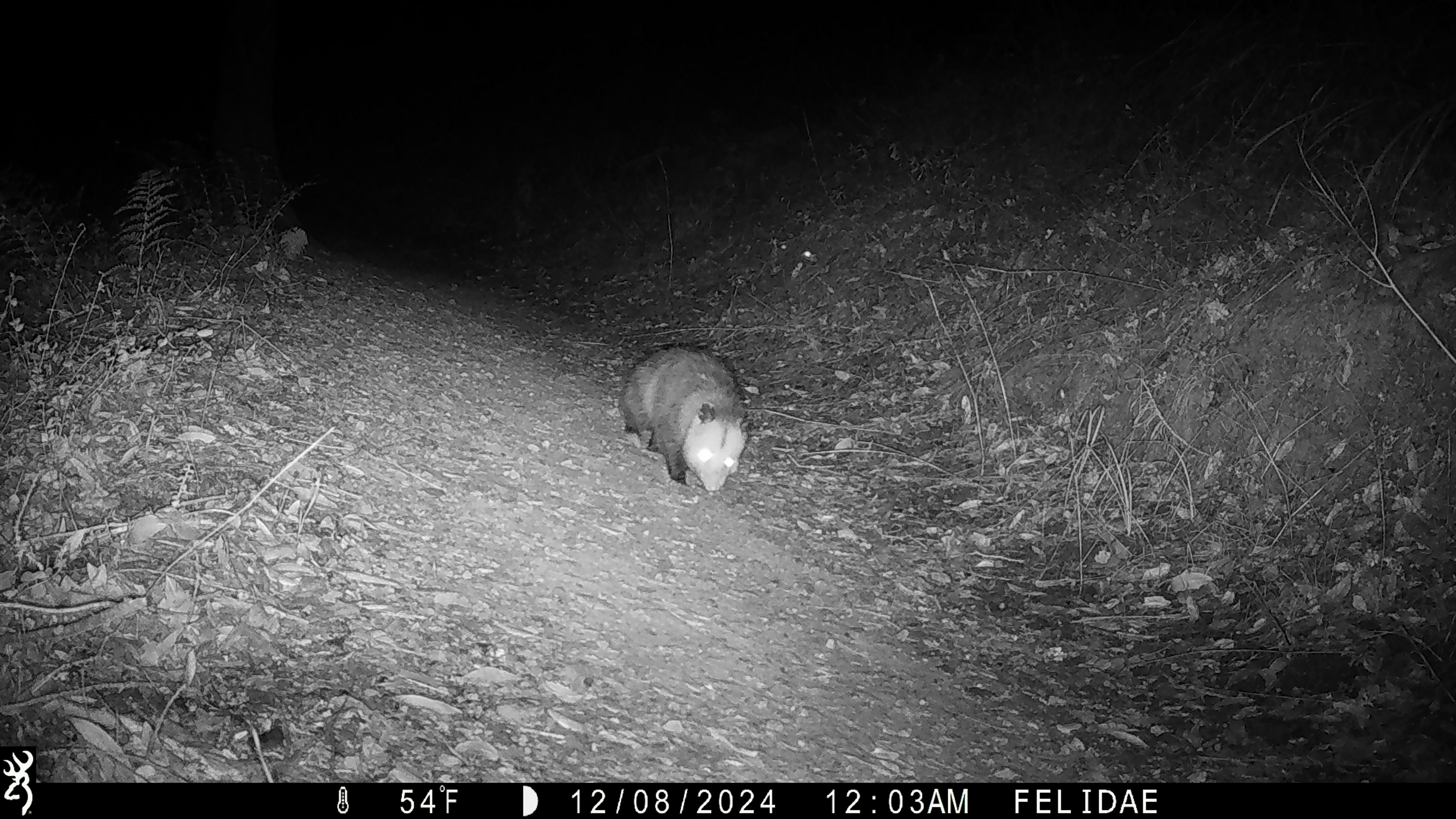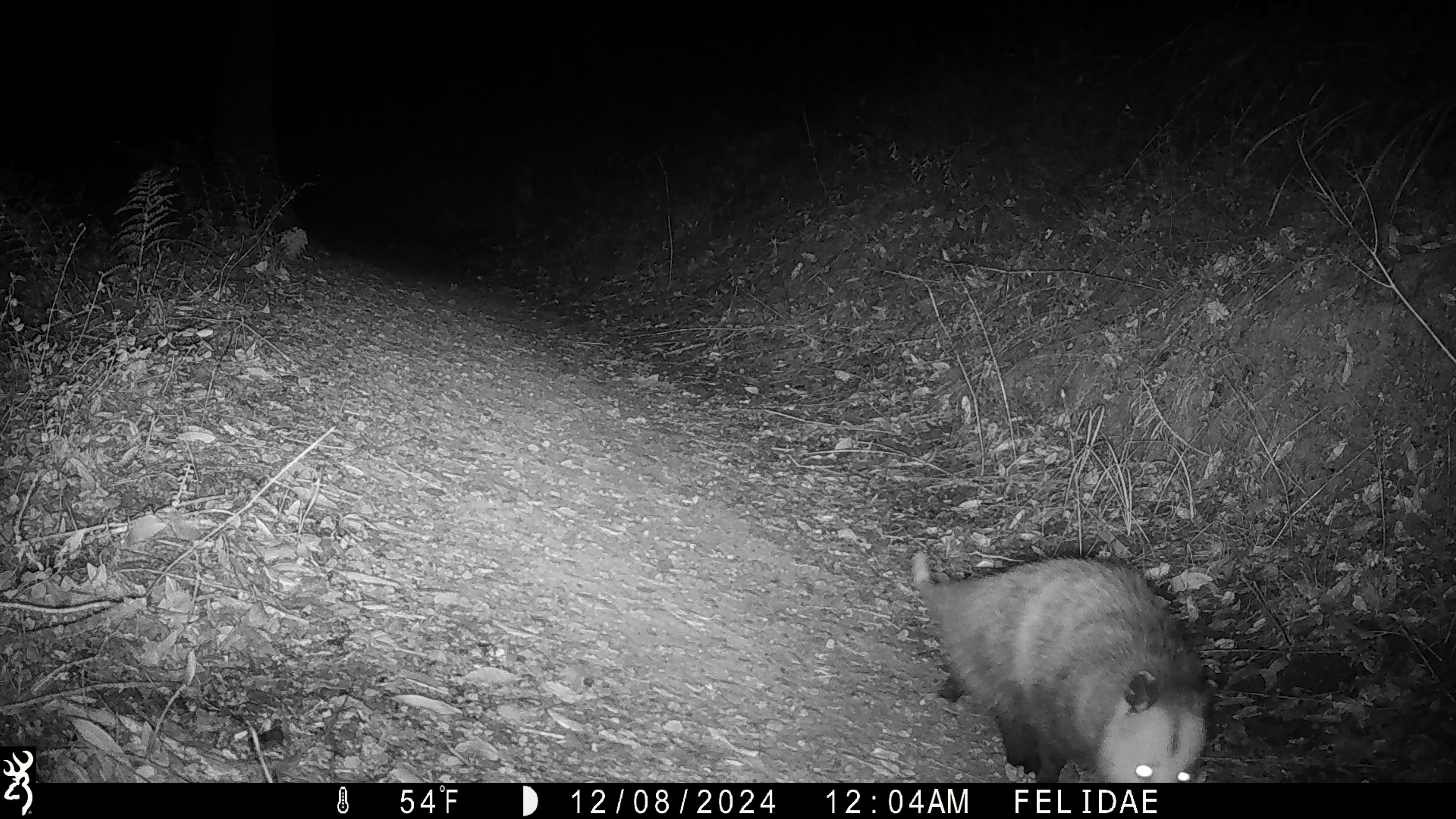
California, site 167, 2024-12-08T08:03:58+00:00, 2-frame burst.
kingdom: Animalia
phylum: Chordata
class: Mammalia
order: Didelphimorphia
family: Didelphidae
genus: Didelphis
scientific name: Didelphis virginiana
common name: virginia opossum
Virginia opossum (Didelphis virginiana).